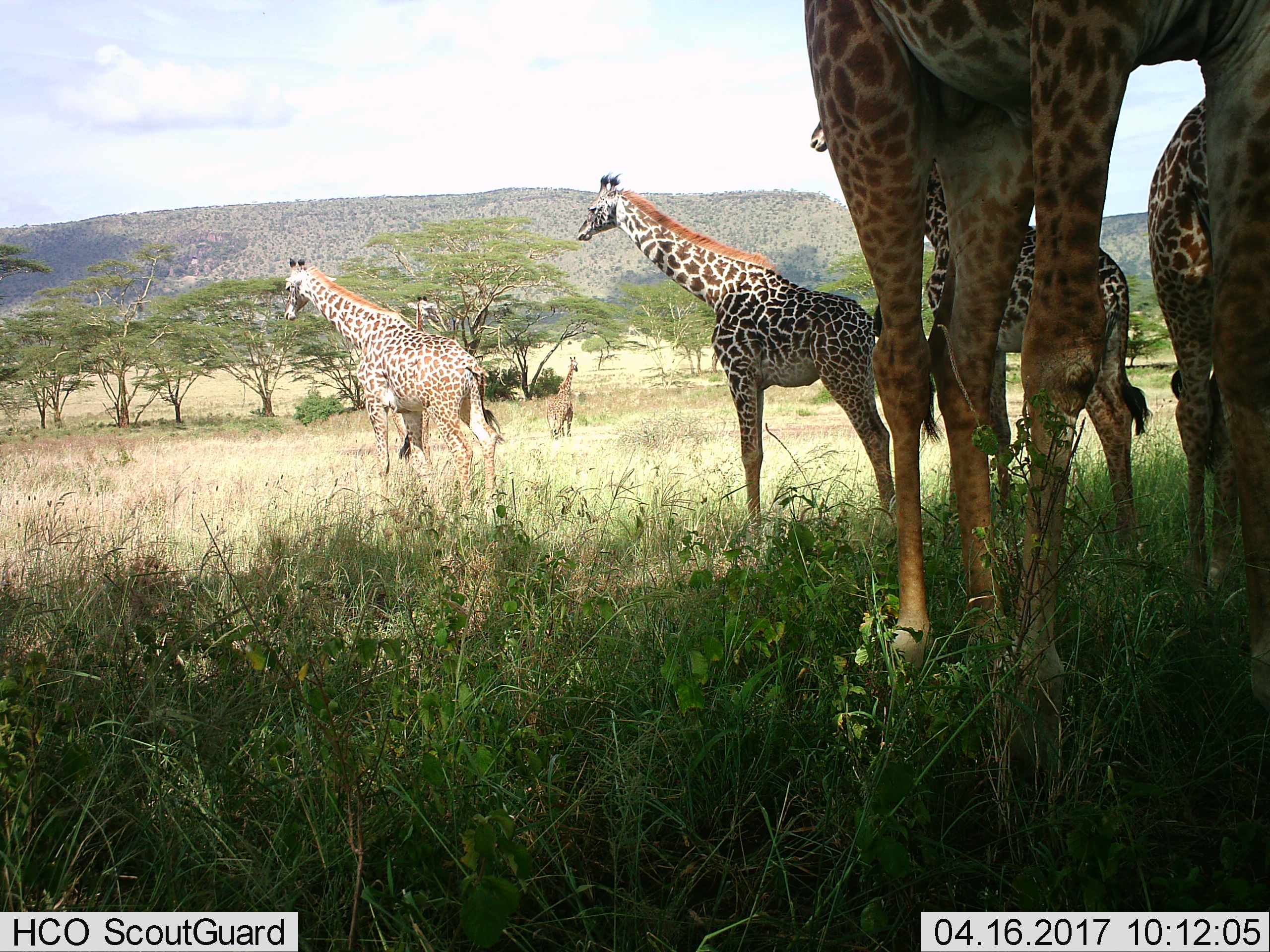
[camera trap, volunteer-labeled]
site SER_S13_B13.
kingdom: Animalia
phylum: Chordata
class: Mammalia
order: Artiodactyla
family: Giraffidae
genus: Giraffa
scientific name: Giraffa camelopardalis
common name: giraffe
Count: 6.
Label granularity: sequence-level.